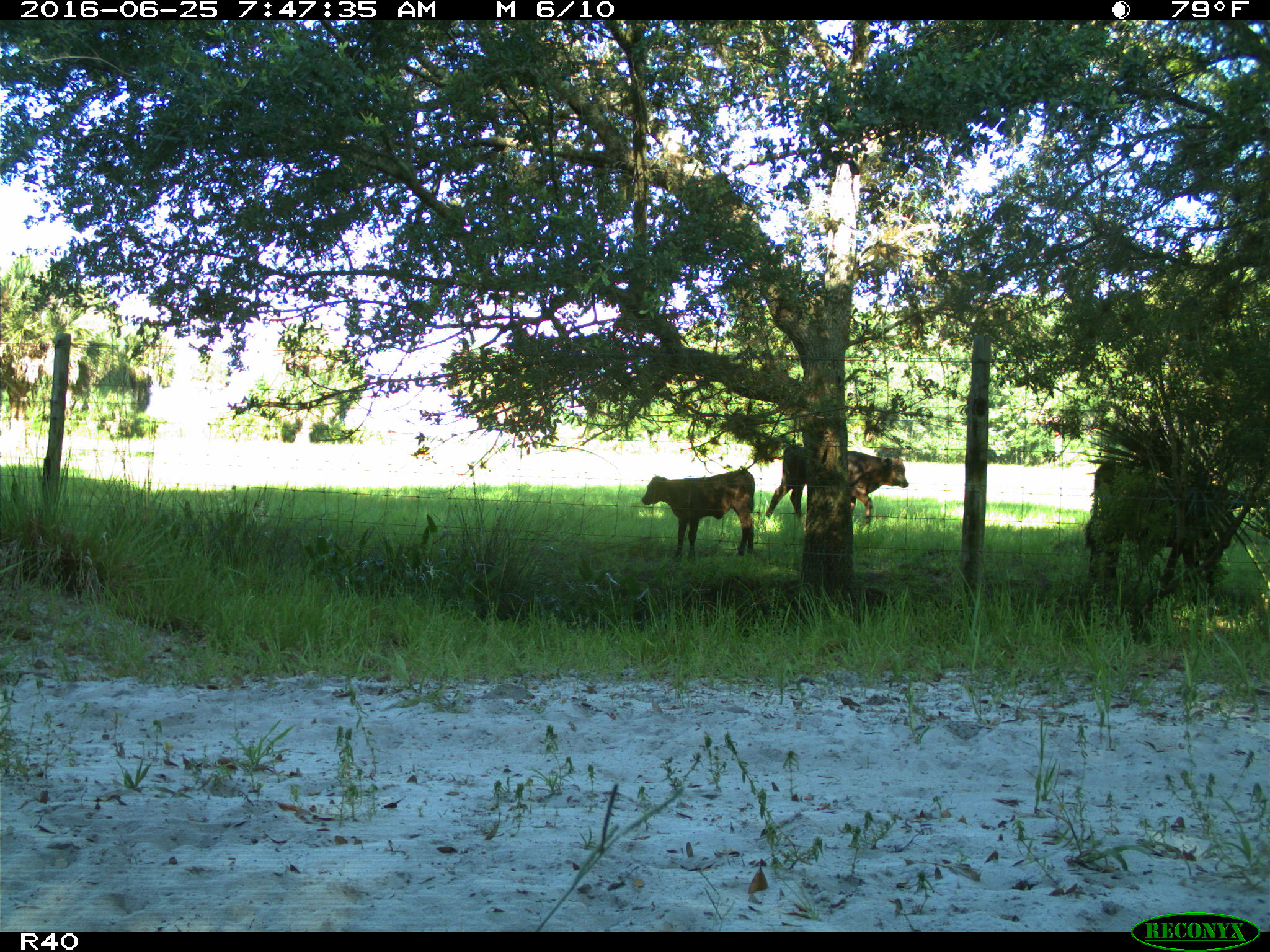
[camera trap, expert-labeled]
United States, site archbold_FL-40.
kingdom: Animalia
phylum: Chordata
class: Mammalia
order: Artiodactyla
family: Bovidae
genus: Bos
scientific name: Bos taurus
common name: domestic cow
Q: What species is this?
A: Bos taurus (domestic cow).